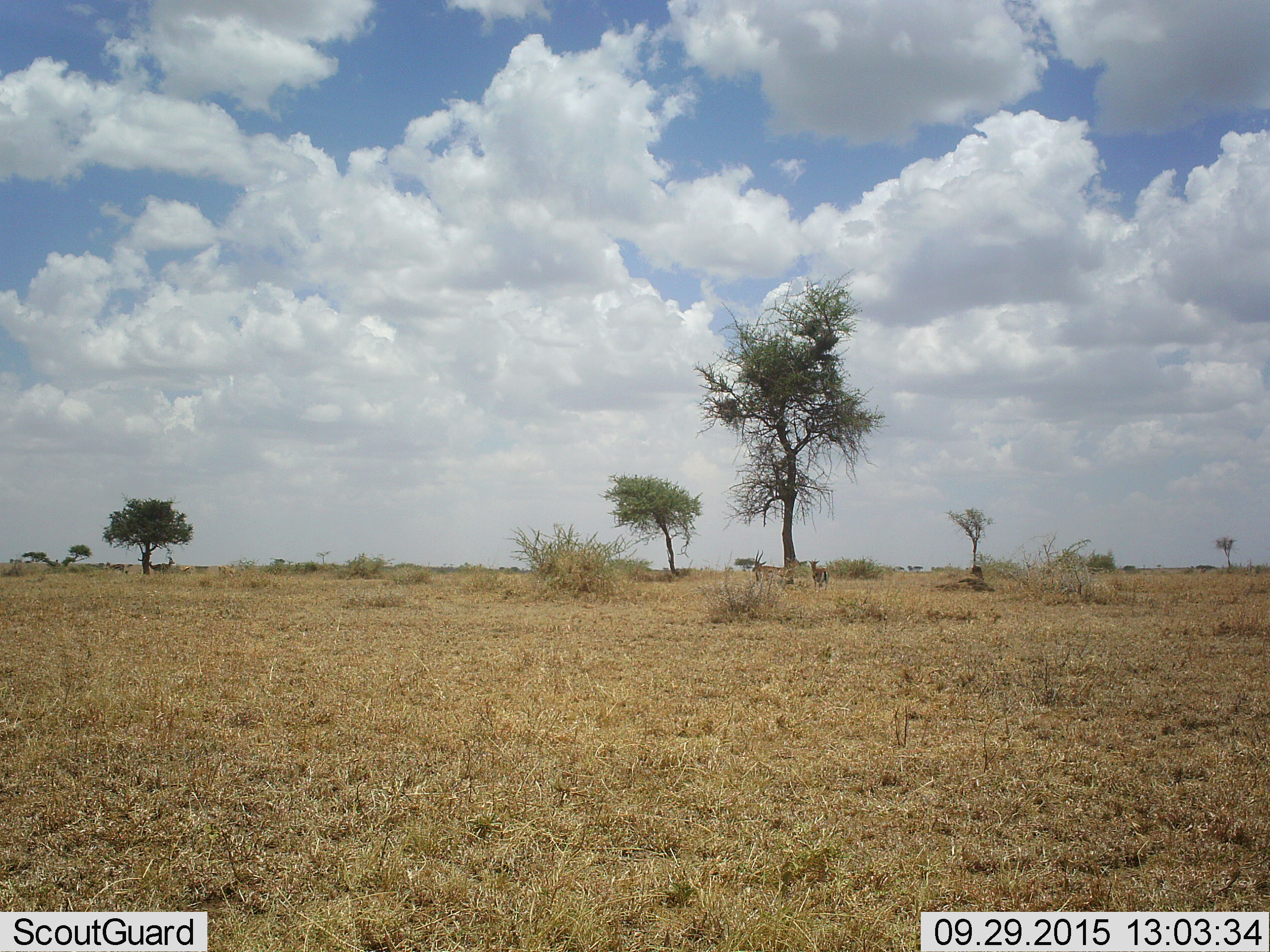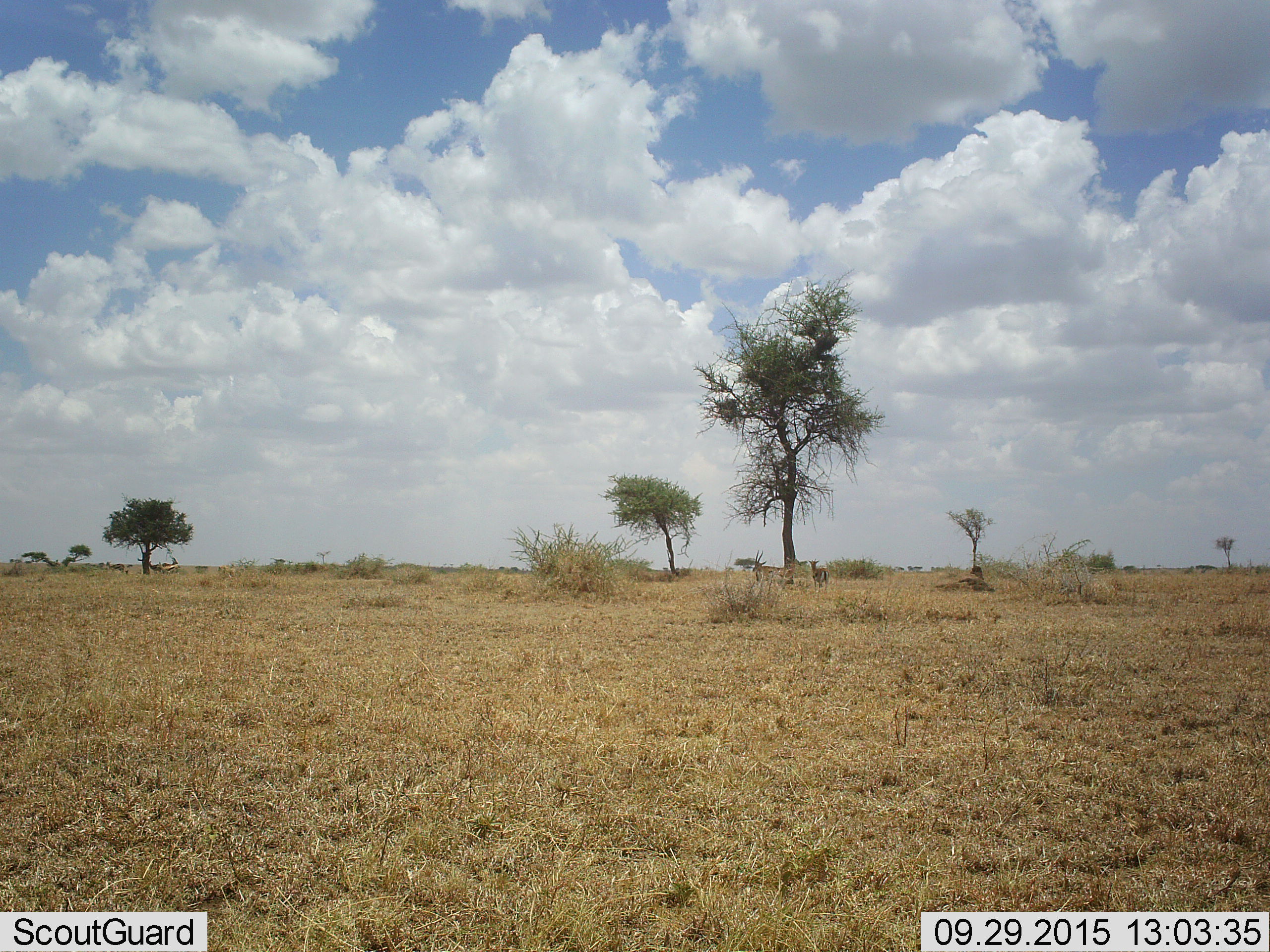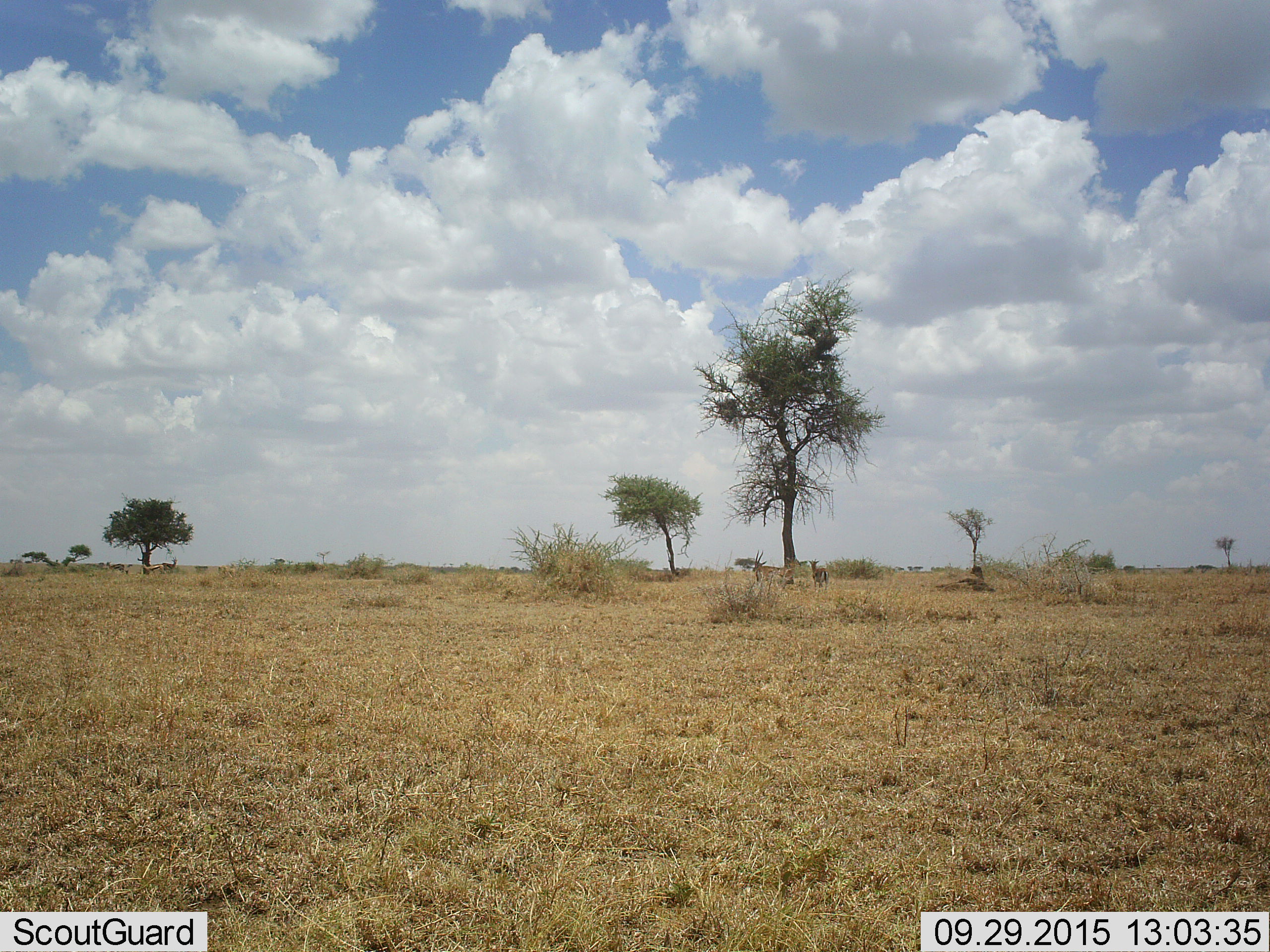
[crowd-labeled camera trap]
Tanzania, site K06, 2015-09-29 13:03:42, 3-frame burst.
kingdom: Animalia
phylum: Chordata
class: Mammalia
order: Artiodactyla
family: Bovidae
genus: Eudorcas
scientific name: Eudorcas thomsonii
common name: thomson's gazelle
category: gazellethomsons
Gazellethomsons (thomson's gazelle) (Eudorcas thomsonii), count 5. Behavior (volunteer vote fractions): standing 86%, resting 14%, moving 0%, interacting 14%. Young present (vote fraction): 0%. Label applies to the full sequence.